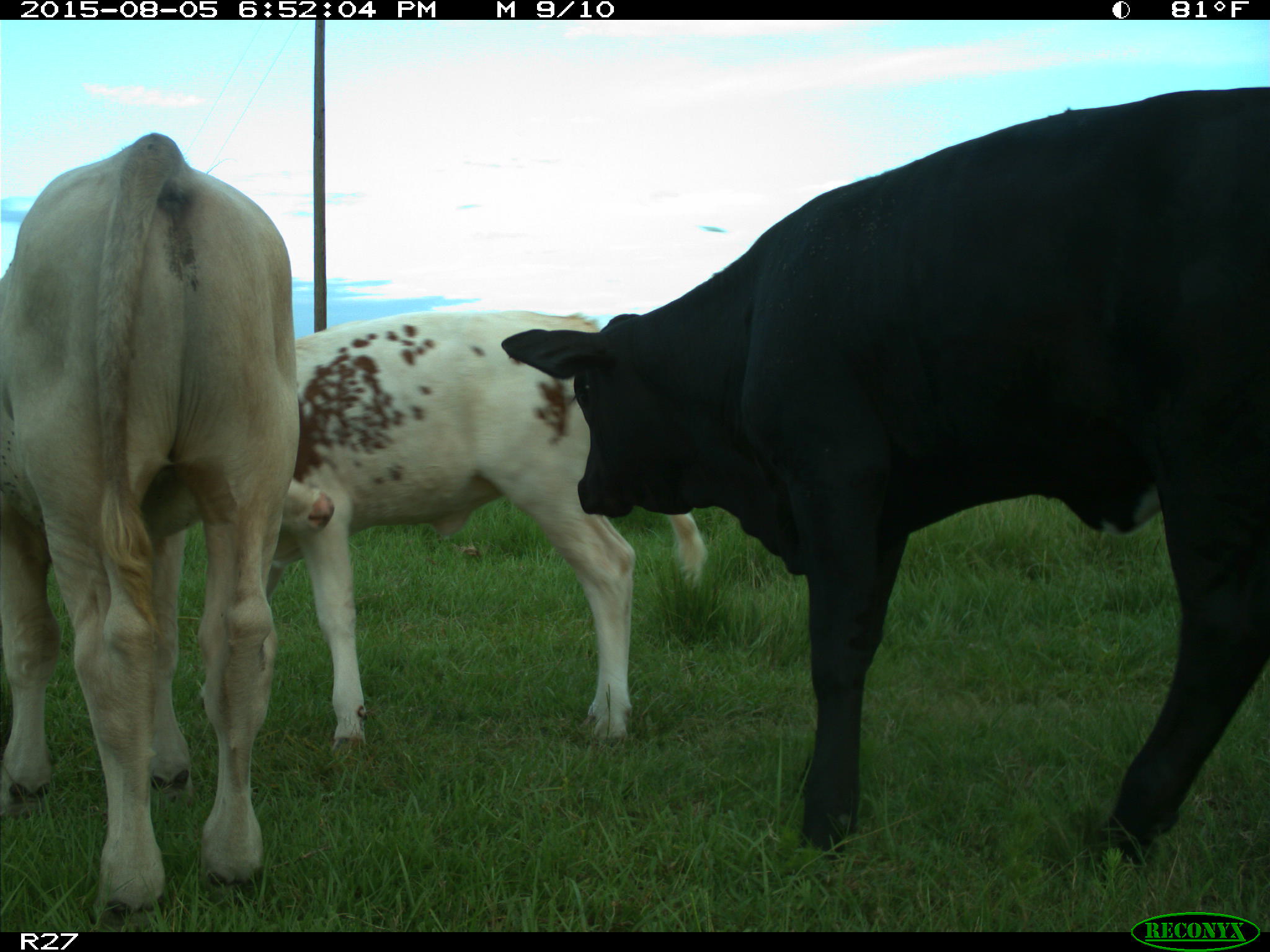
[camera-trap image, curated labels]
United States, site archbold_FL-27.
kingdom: Animalia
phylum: Chordata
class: Mammalia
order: Artiodactyla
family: Bovidae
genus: Bos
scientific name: Bos taurus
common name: domestic cow